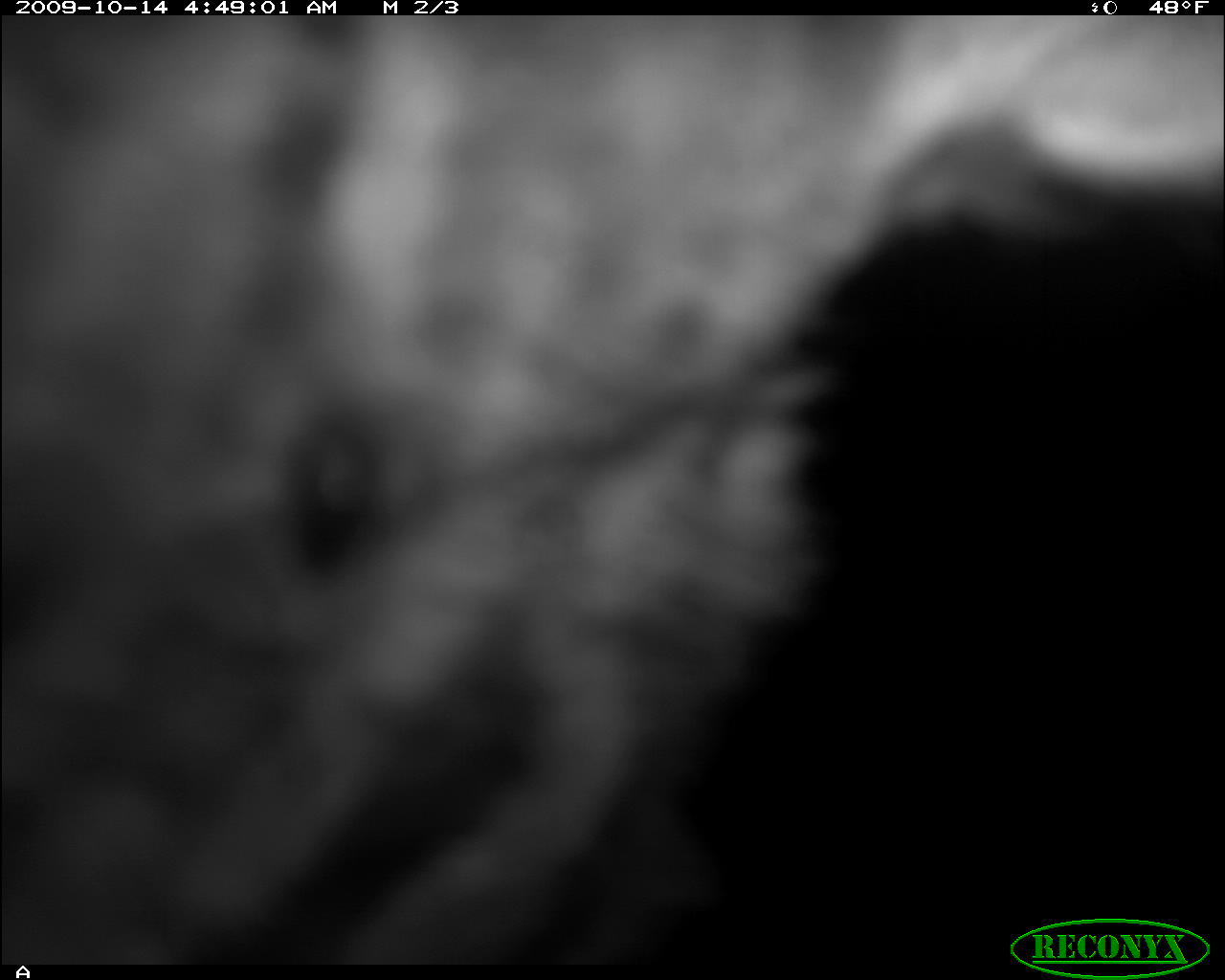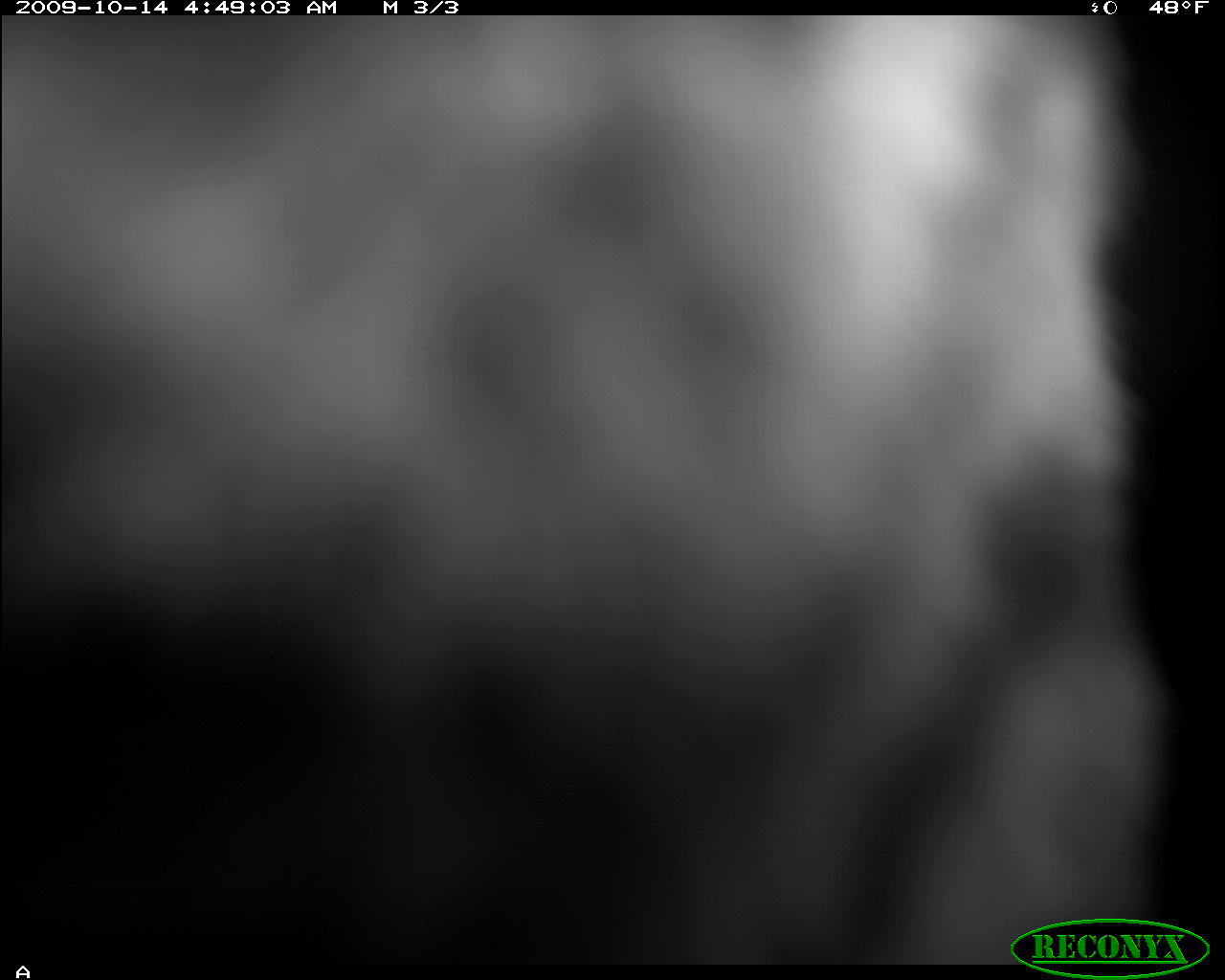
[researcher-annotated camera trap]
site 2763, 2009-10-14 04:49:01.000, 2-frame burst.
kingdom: Animalia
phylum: Chordata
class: Mammalia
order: Perissodactyla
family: Equidae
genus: Equus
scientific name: Equus quagga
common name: plains zebra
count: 1